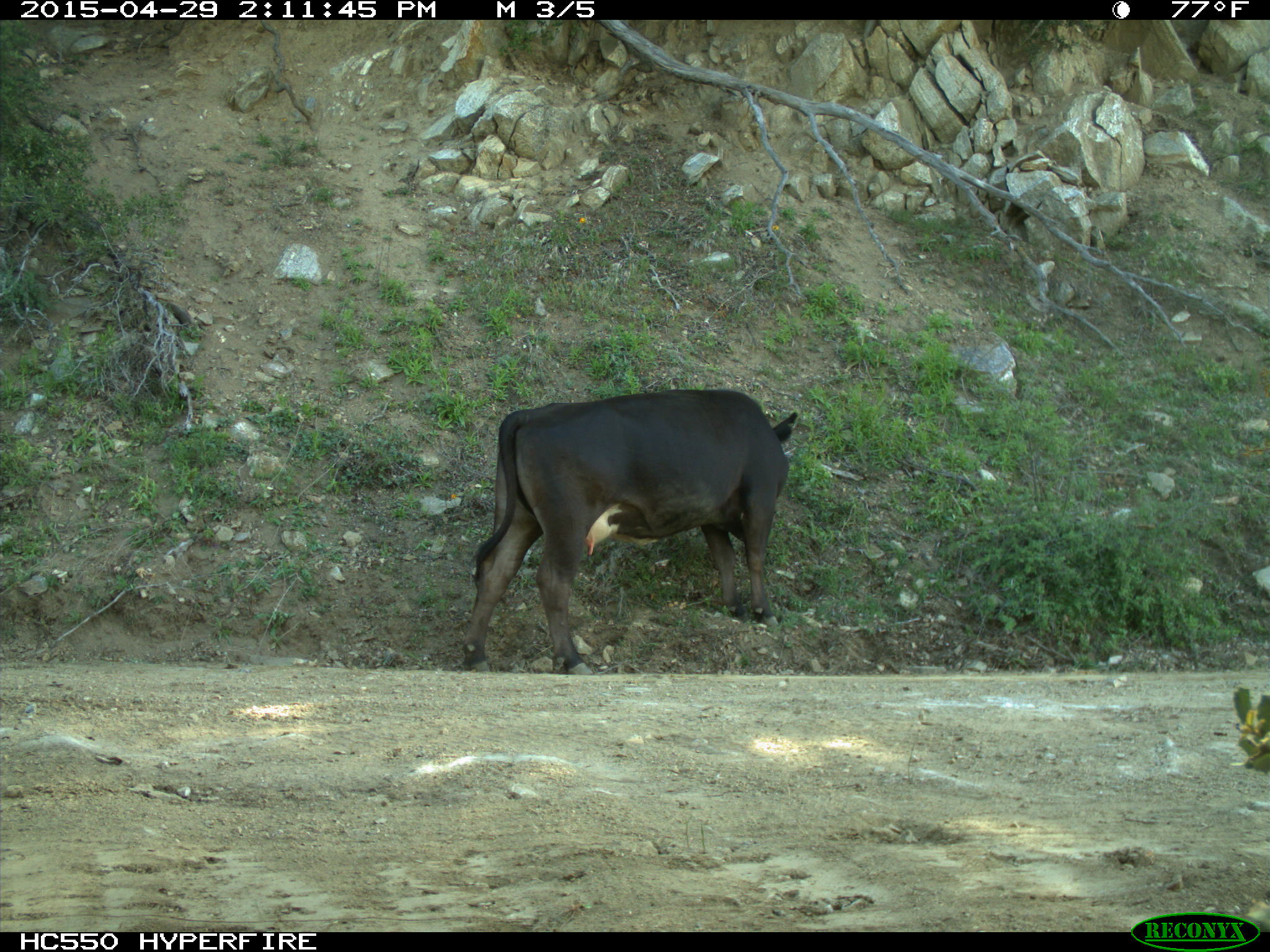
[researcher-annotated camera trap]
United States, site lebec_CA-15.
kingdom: Animalia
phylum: Chordata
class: Mammalia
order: Artiodactyla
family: Bovidae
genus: Bos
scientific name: Bos taurus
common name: domestic cow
Bos taurus (domestic cow).